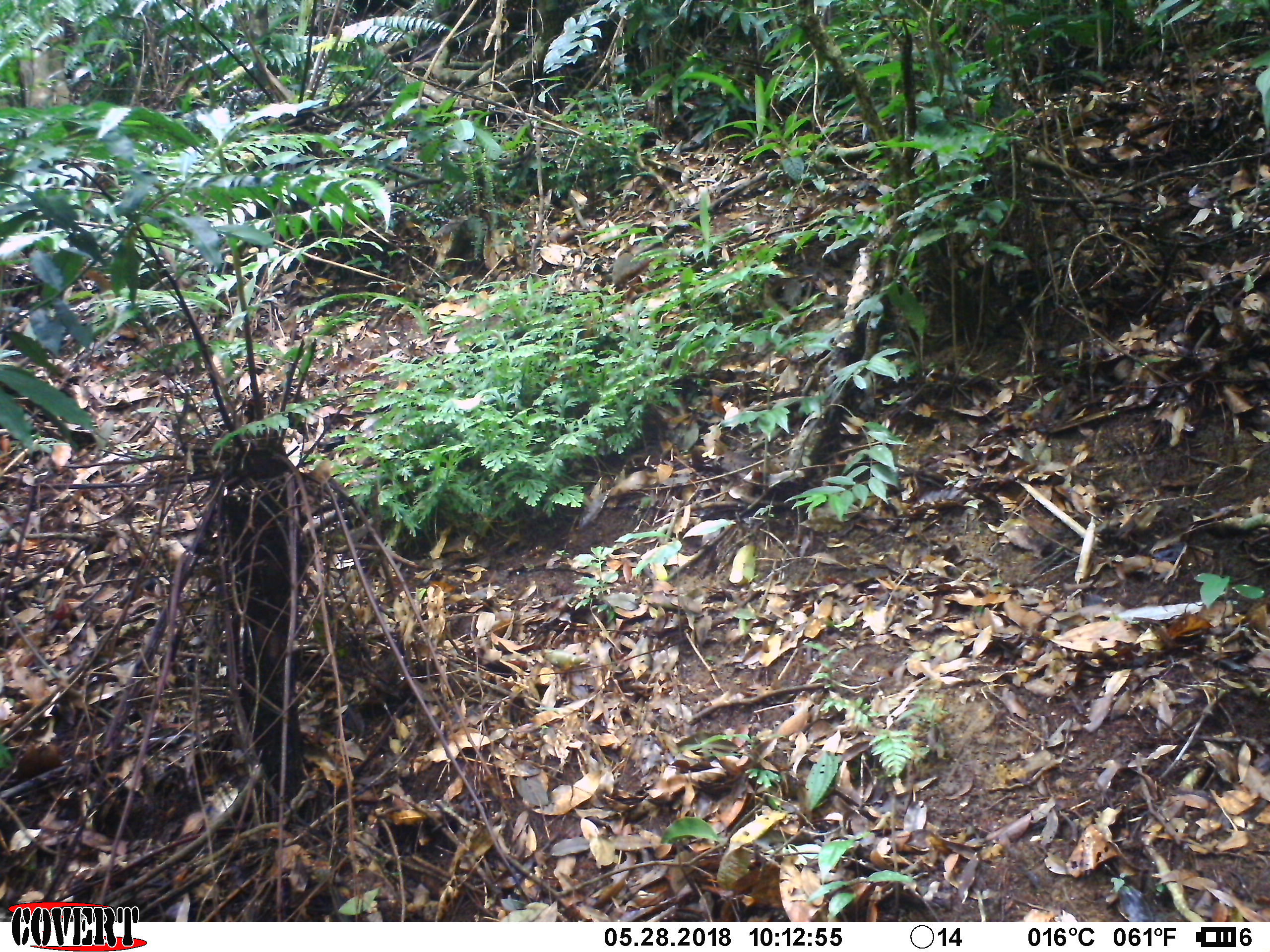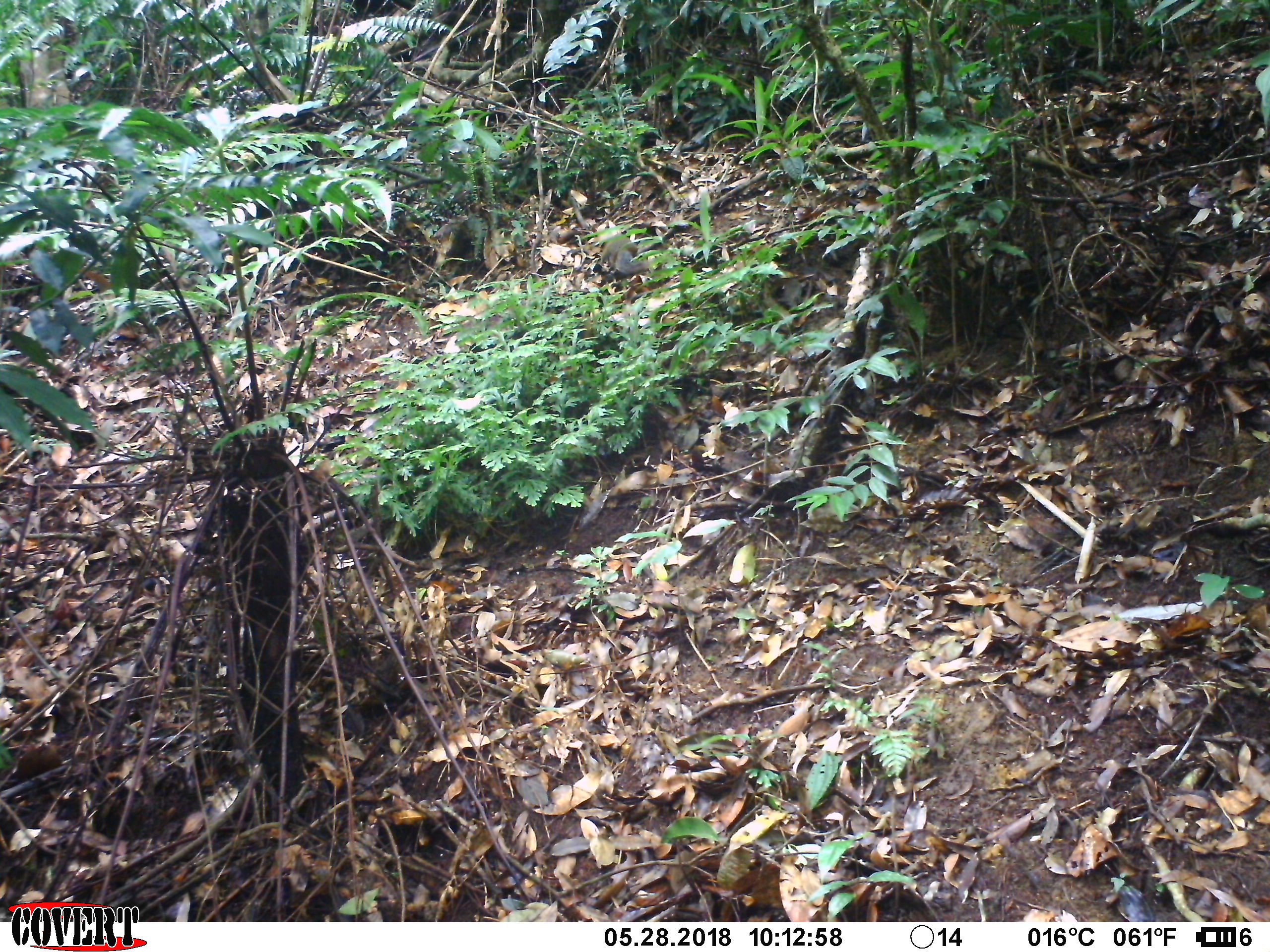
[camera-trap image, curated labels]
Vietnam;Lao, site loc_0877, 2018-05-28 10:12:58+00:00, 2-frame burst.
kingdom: Animalia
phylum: Chordata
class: Mammalia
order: Rodentia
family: Sciuridae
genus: Sciurus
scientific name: Sciurus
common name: squirrel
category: unidentified squirrel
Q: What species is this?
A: Unidentified squirrel (squirrel) (Sciurus).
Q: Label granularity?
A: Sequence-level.